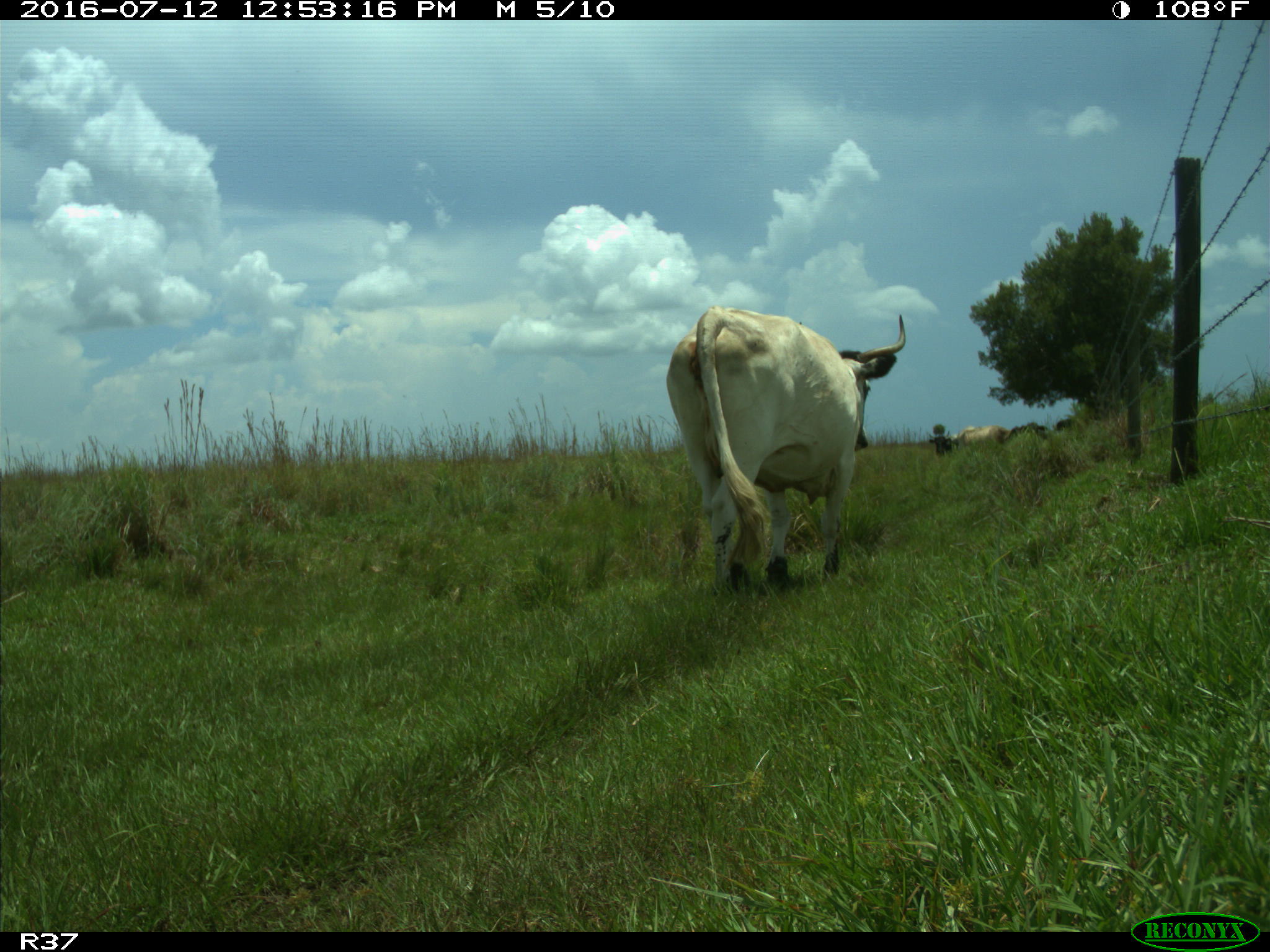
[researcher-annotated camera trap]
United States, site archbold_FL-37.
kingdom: Animalia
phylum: Chordata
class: Mammalia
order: Artiodactyla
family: Bovidae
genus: Bos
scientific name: Bos taurus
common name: domestic cow